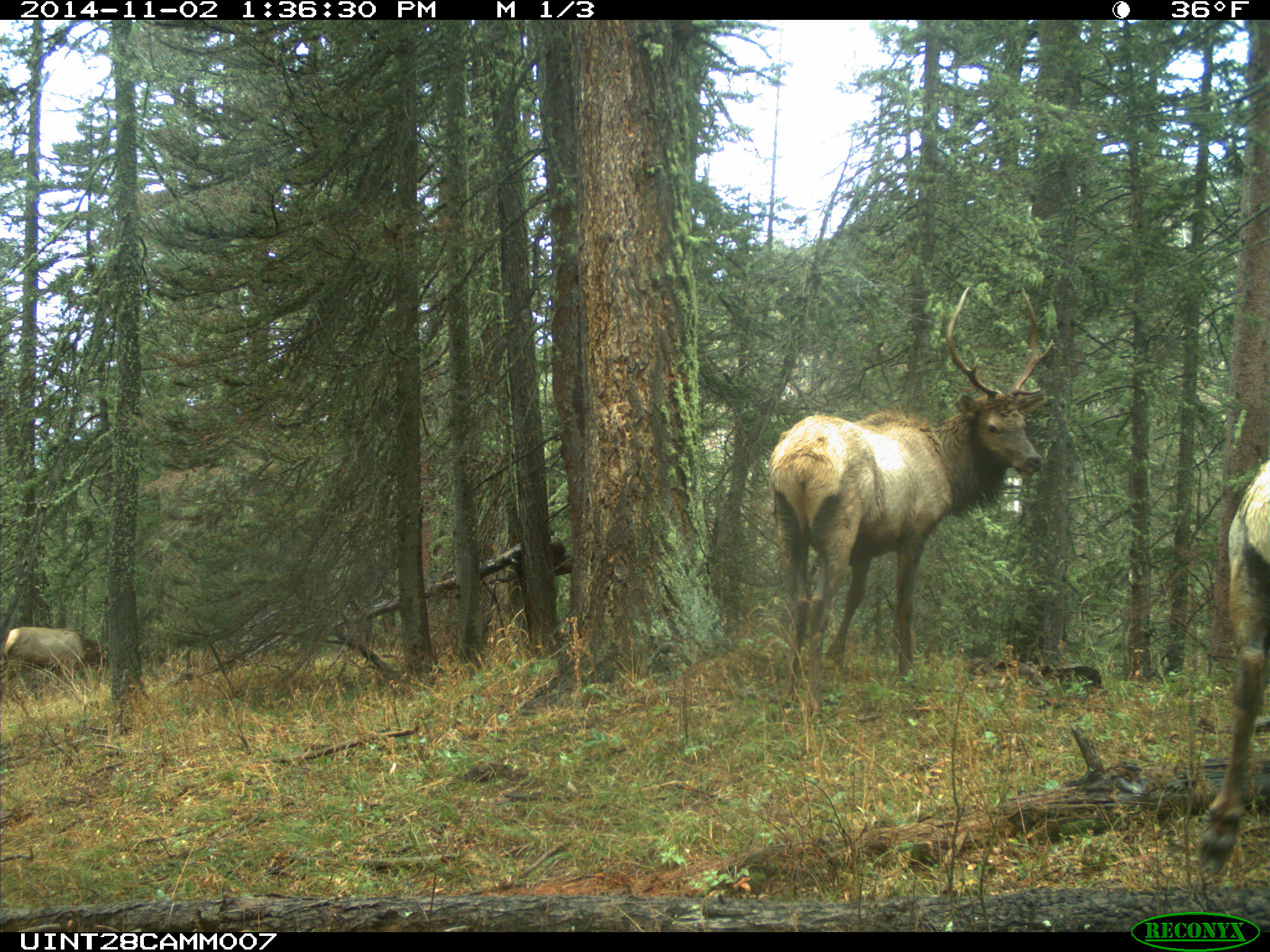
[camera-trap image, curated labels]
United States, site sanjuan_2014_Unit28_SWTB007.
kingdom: Animalia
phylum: Chordata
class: Mammalia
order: Artiodactyla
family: Cervidae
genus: Cervus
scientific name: Cervus elaphus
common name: red deer